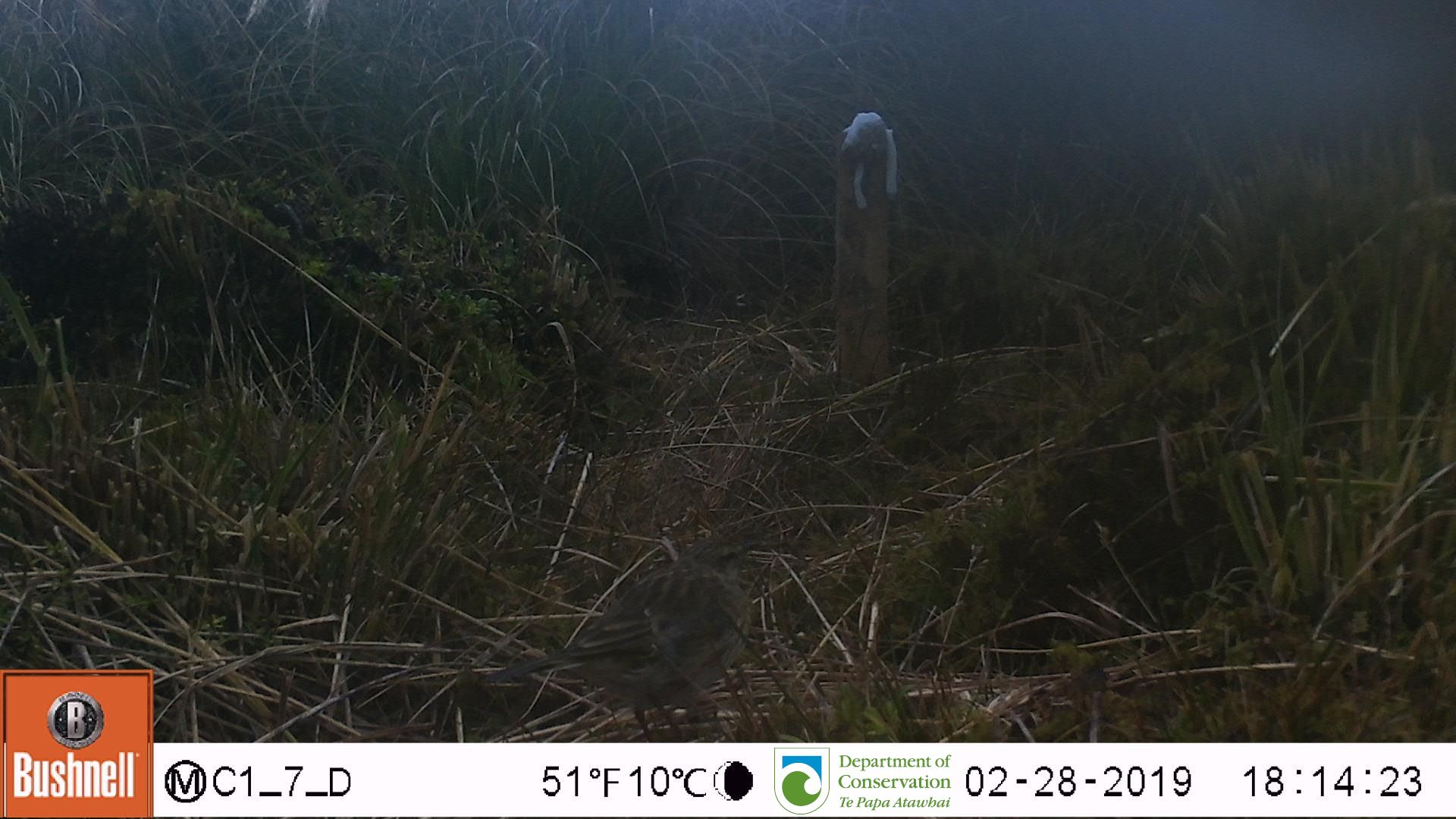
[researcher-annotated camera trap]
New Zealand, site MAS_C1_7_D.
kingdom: Animalia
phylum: Chordata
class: Aves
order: Passeriformes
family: Motacillidae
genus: Anthus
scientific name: Anthus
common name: pipit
Pipit (Anthus).